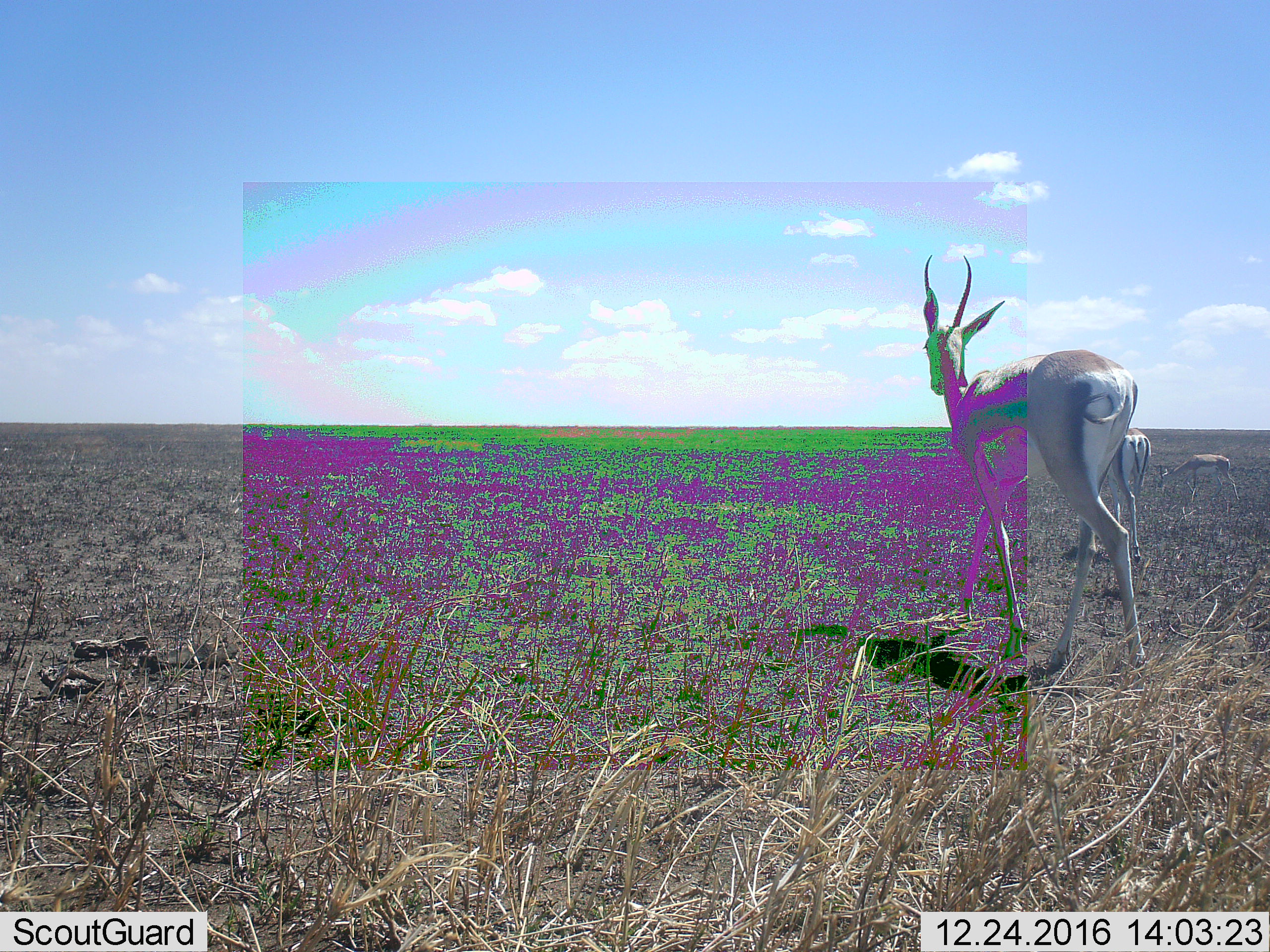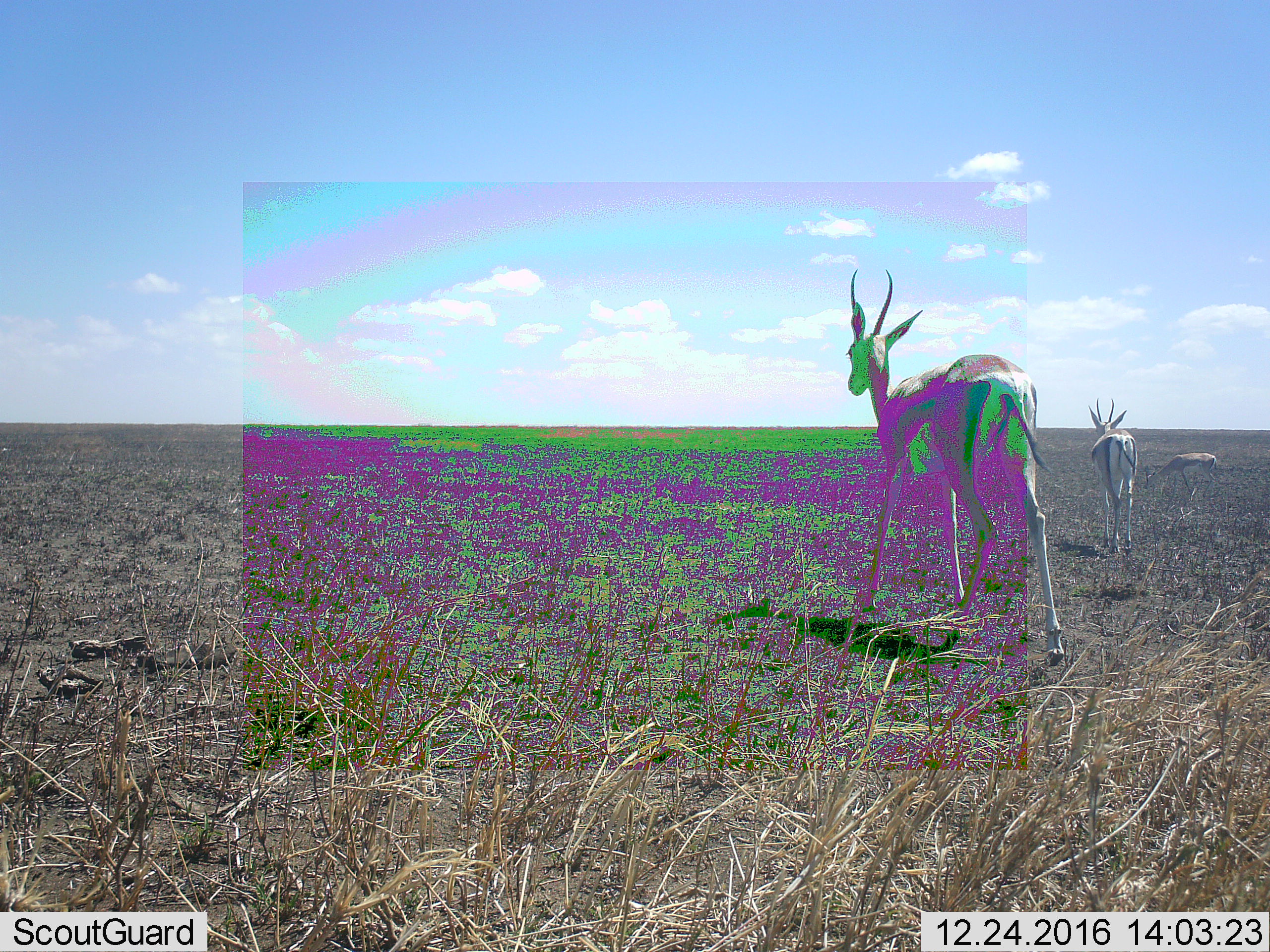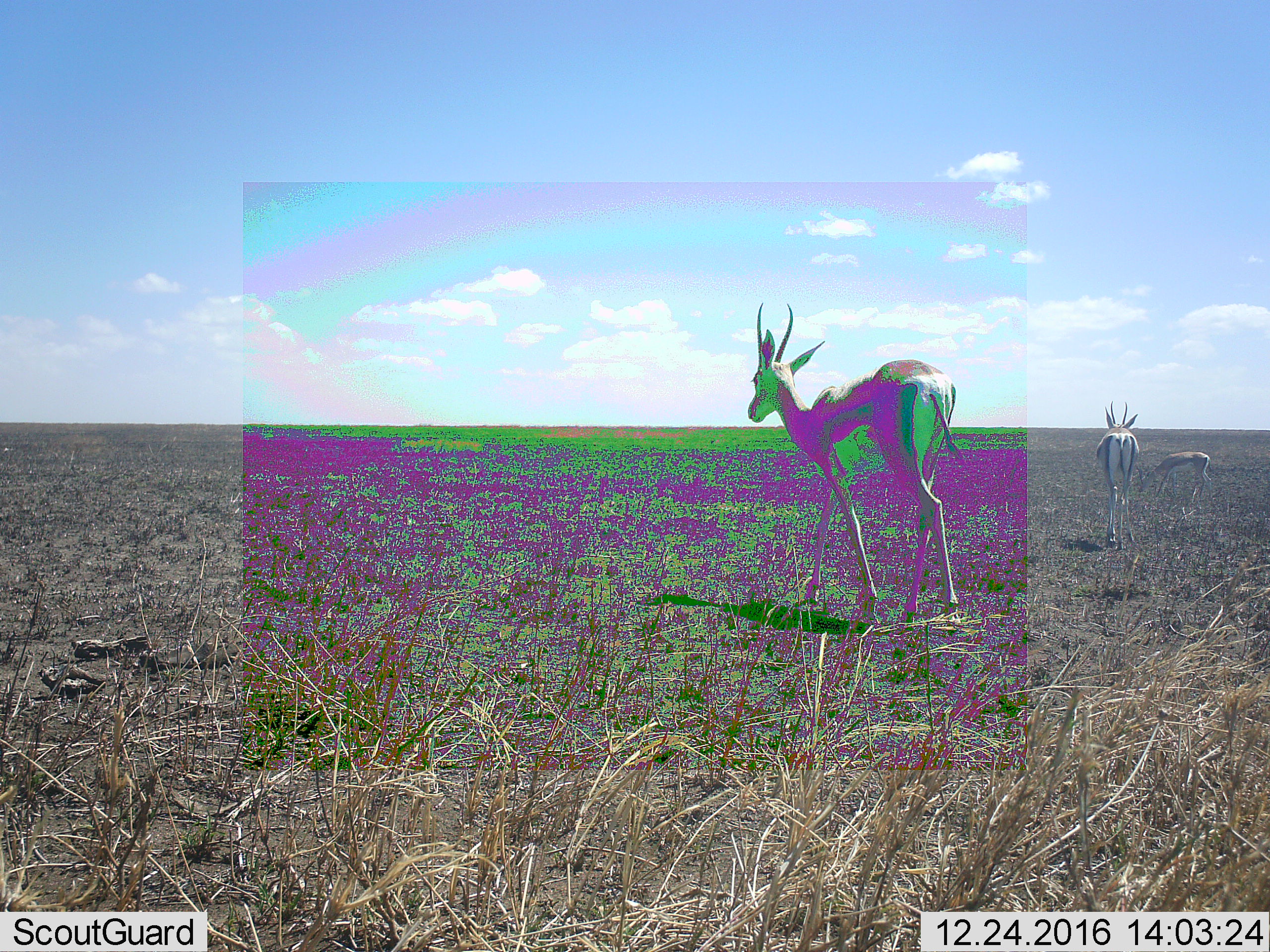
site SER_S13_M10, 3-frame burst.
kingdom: Animalia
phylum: Chordata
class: Mammalia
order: Artiodactyla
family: Bovidae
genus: Nanger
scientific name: Nanger granti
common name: grant's gazelle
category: gazellegrants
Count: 3.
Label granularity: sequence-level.